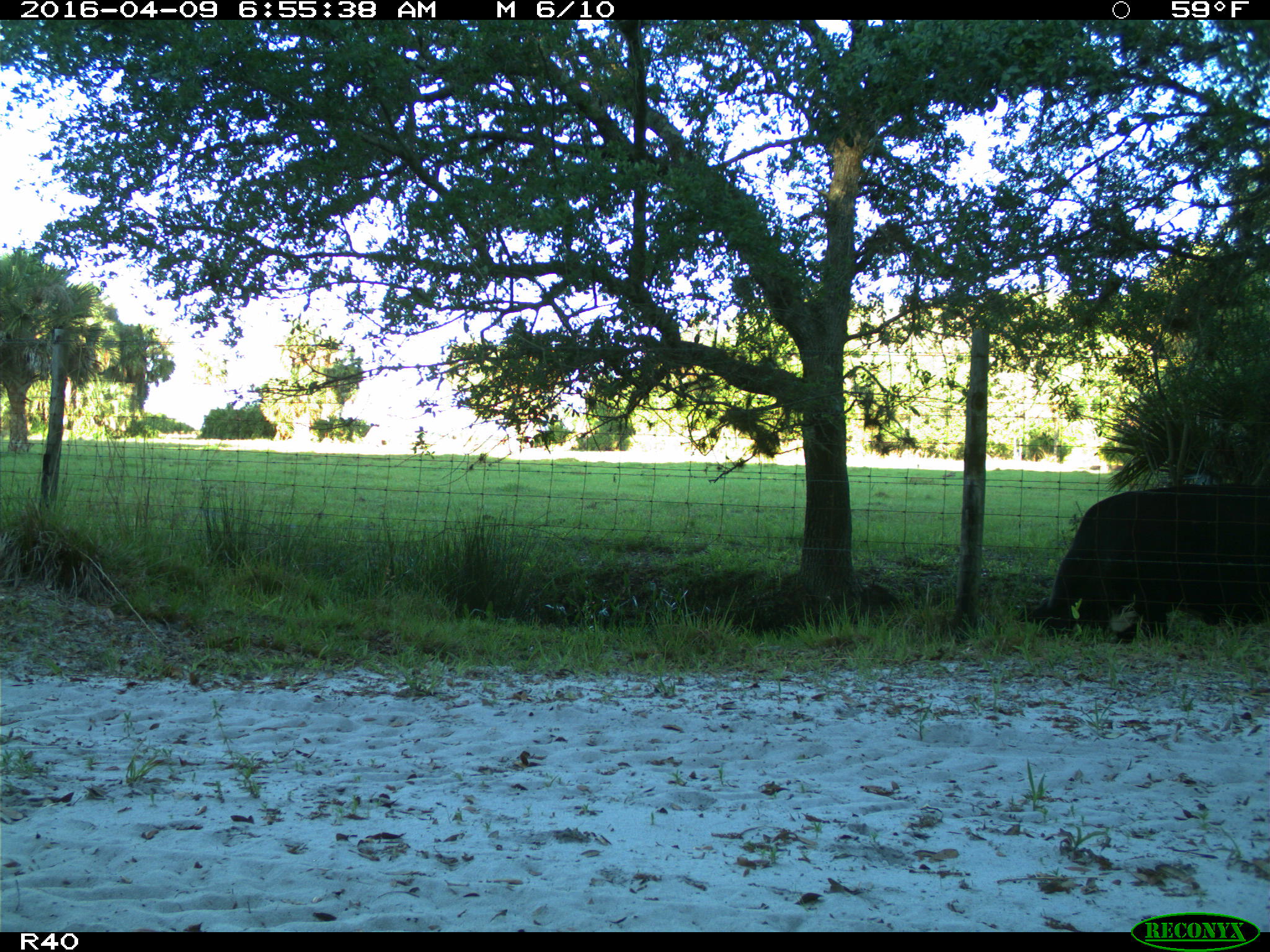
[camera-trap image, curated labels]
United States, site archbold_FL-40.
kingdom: Animalia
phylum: Chordata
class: Mammalia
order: Artiodactyla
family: Bovidae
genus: Bos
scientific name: Bos taurus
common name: domestic cow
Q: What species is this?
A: Bos taurus (domestic cow).